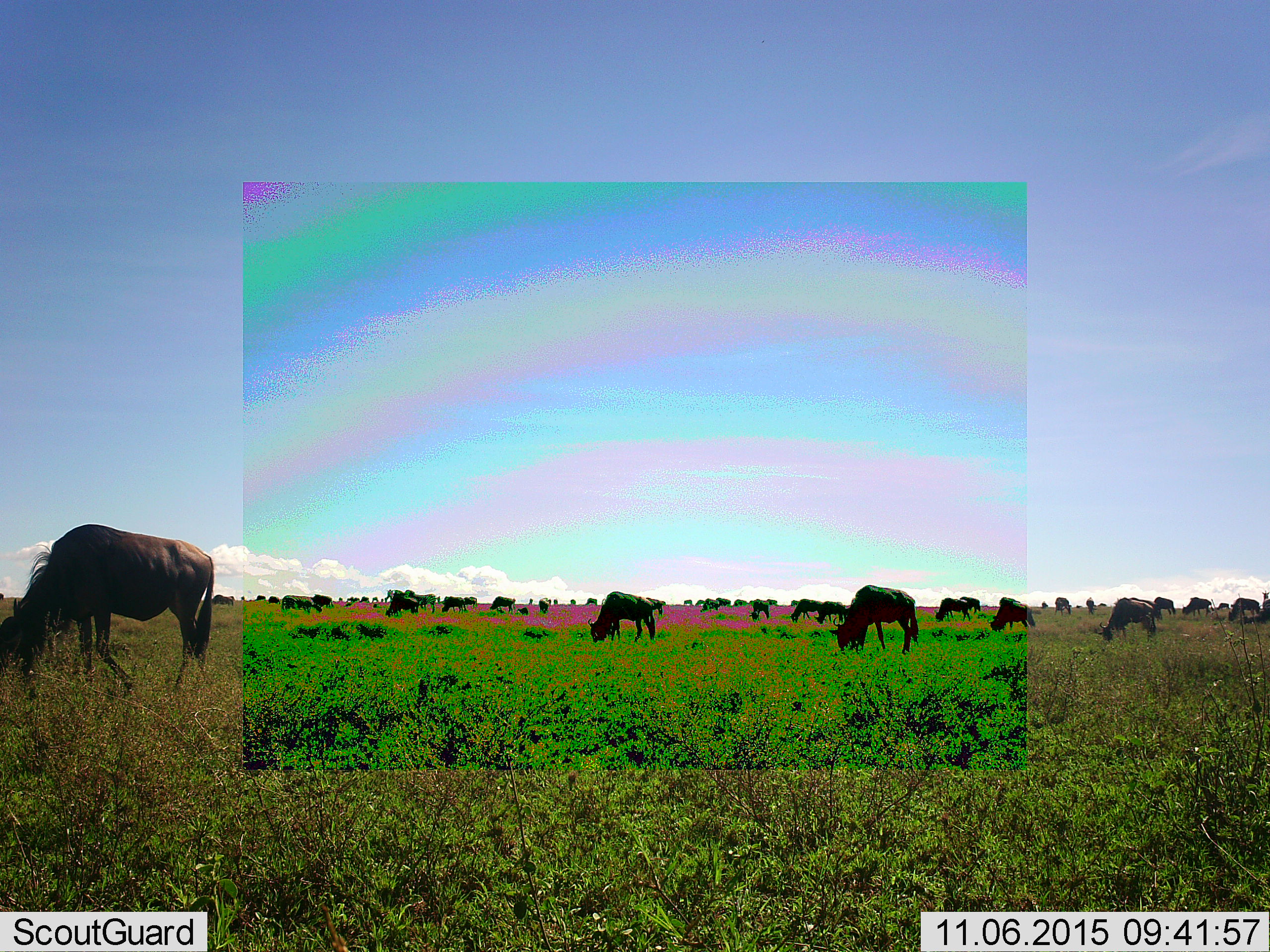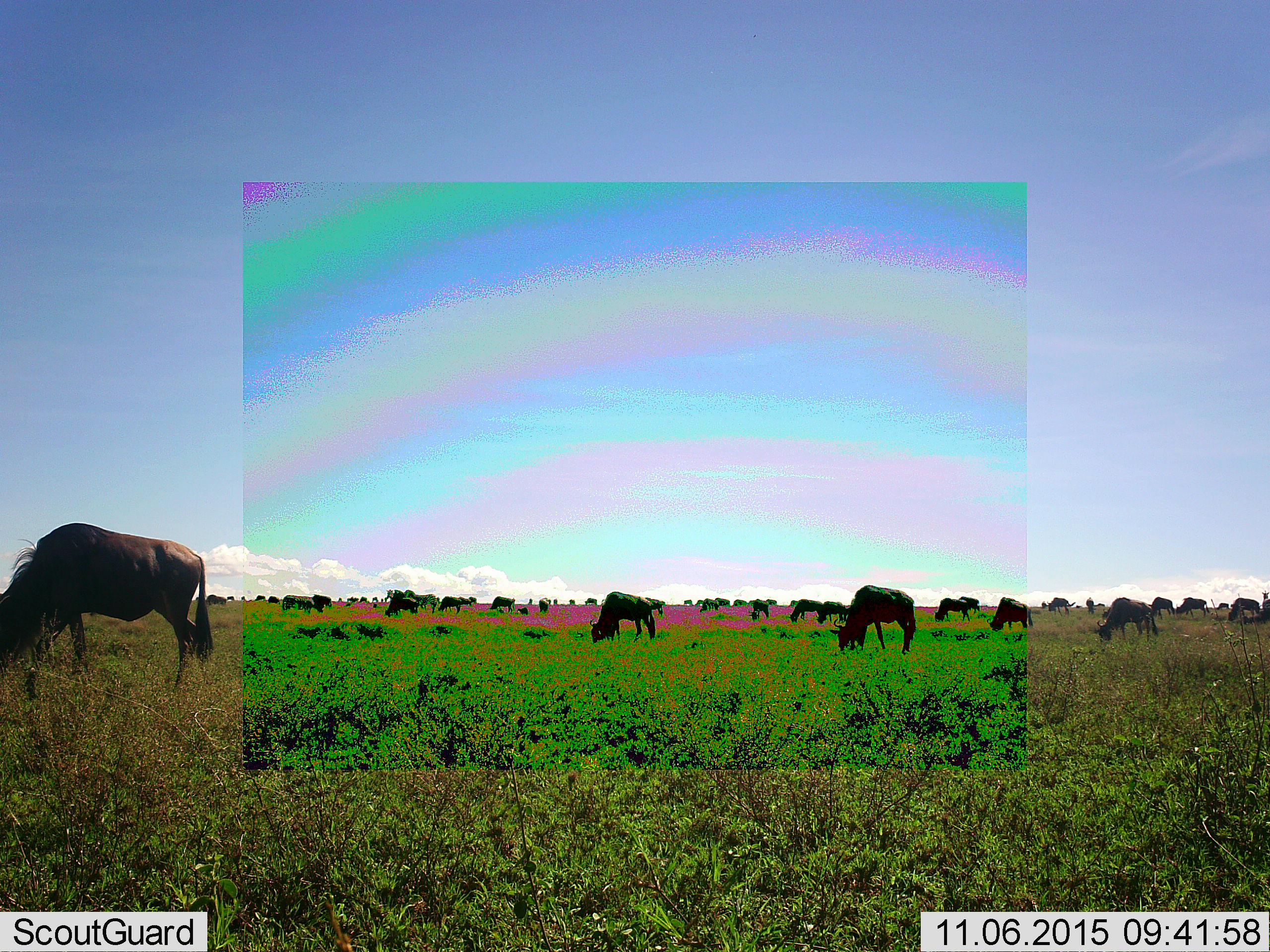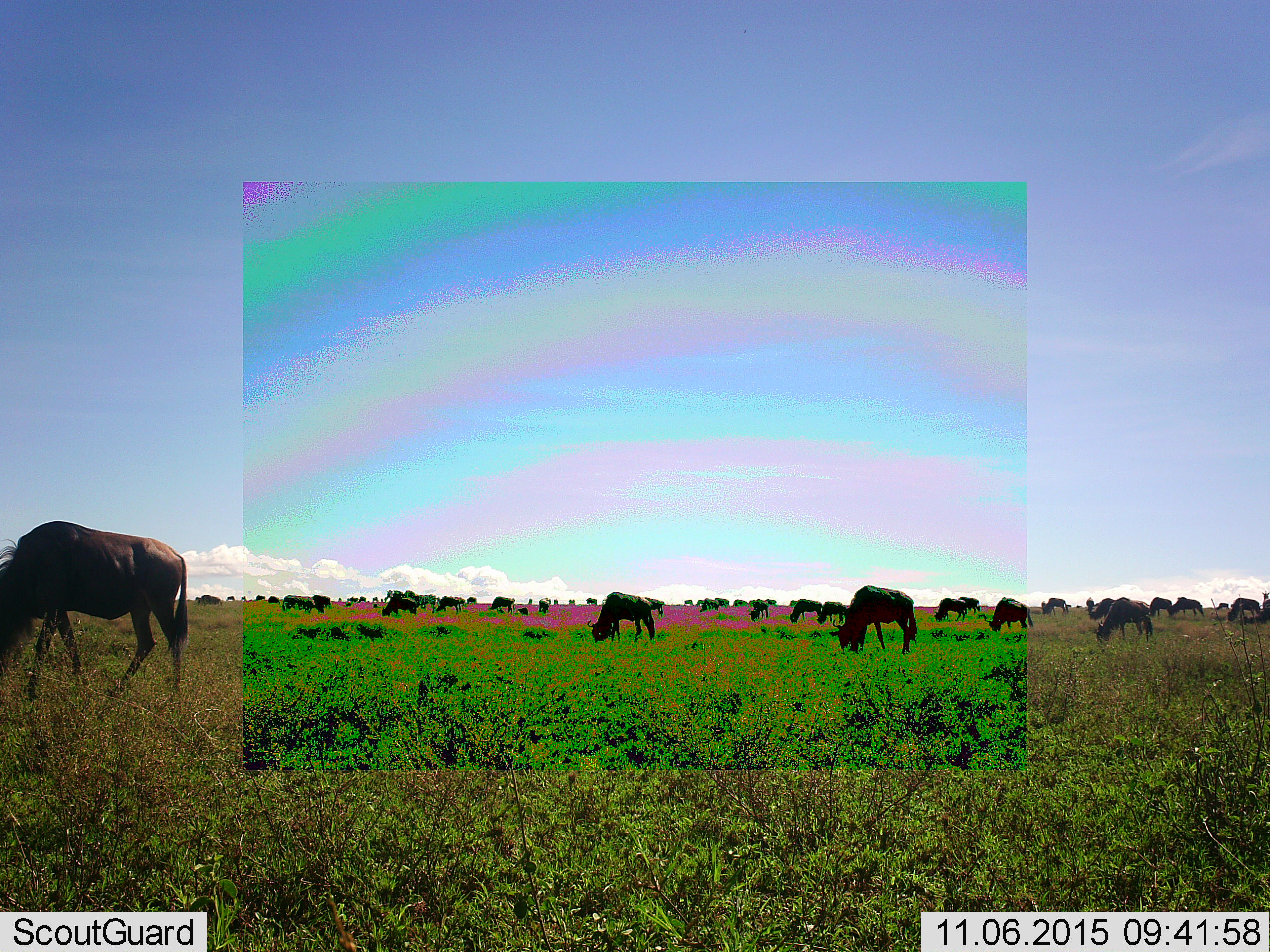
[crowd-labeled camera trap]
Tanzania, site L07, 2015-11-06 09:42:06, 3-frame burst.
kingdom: Animalia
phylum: Chordata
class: Mammalia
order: Artiodactyla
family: Bovidae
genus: Connochaetes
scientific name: Connochaetes taurinus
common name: blue wildebeest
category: wildebeest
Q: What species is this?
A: Wildebeest (blue wildebeest) (Connochaetes taurinus).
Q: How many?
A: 11-50.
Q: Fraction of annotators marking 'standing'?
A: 44%.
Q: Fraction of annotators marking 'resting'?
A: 11%.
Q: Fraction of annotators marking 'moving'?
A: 33%.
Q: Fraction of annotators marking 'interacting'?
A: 0%.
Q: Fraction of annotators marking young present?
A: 11%.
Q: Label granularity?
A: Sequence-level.